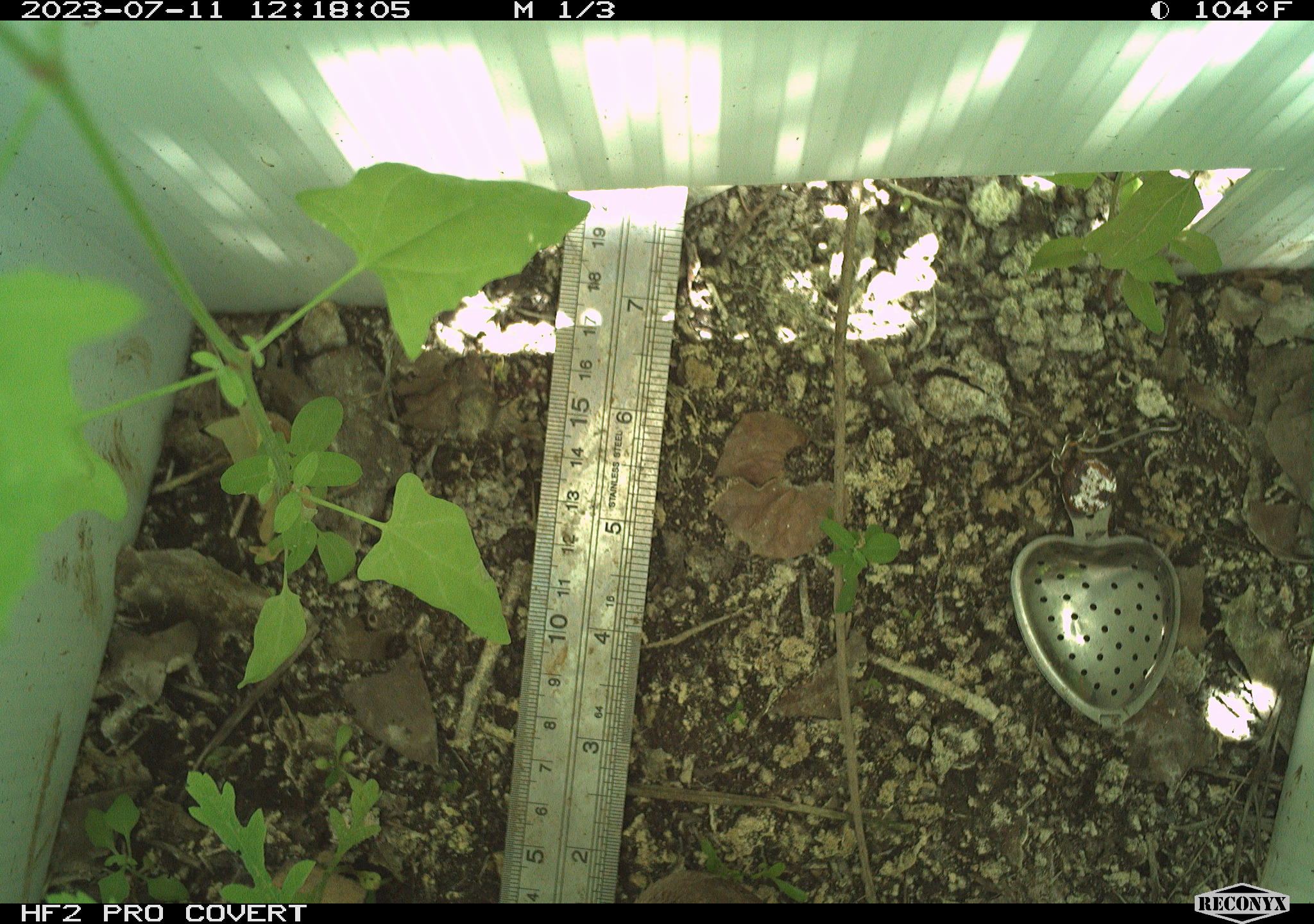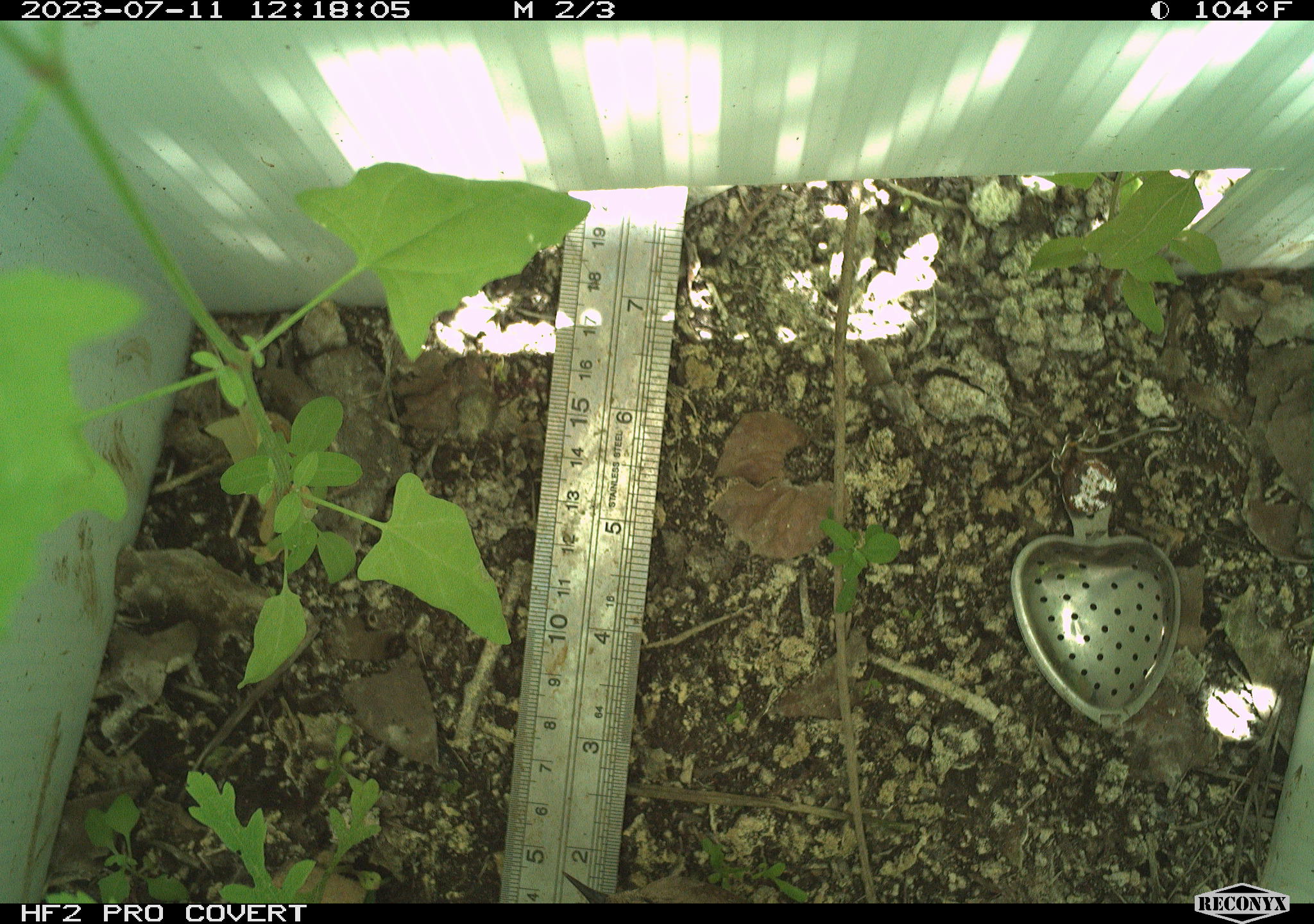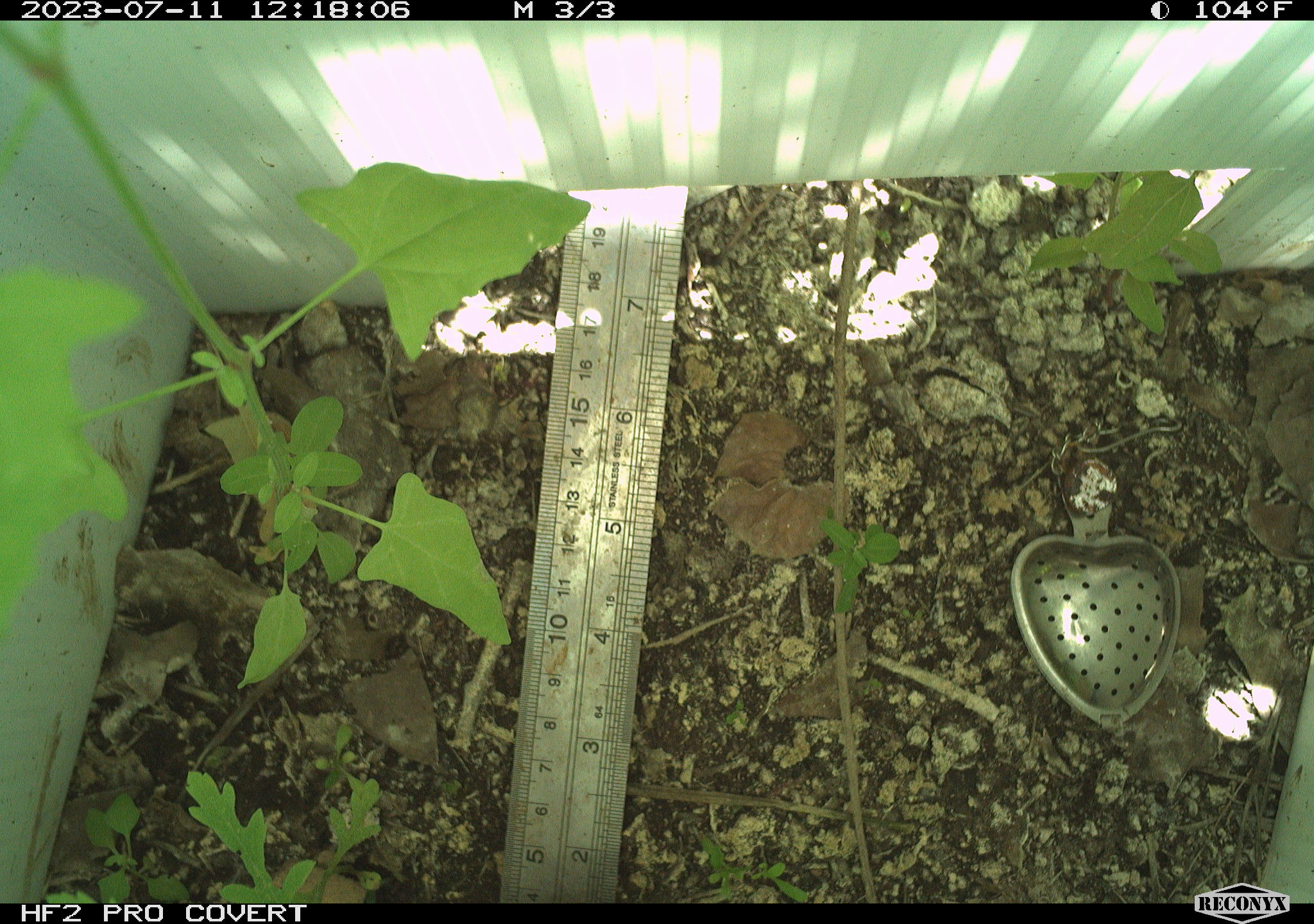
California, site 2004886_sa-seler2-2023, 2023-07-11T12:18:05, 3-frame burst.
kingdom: Animalia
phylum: Chordata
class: Aves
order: Passeriformes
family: Troglodytidae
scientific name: Troglodytidae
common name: wren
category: troglodytidae family